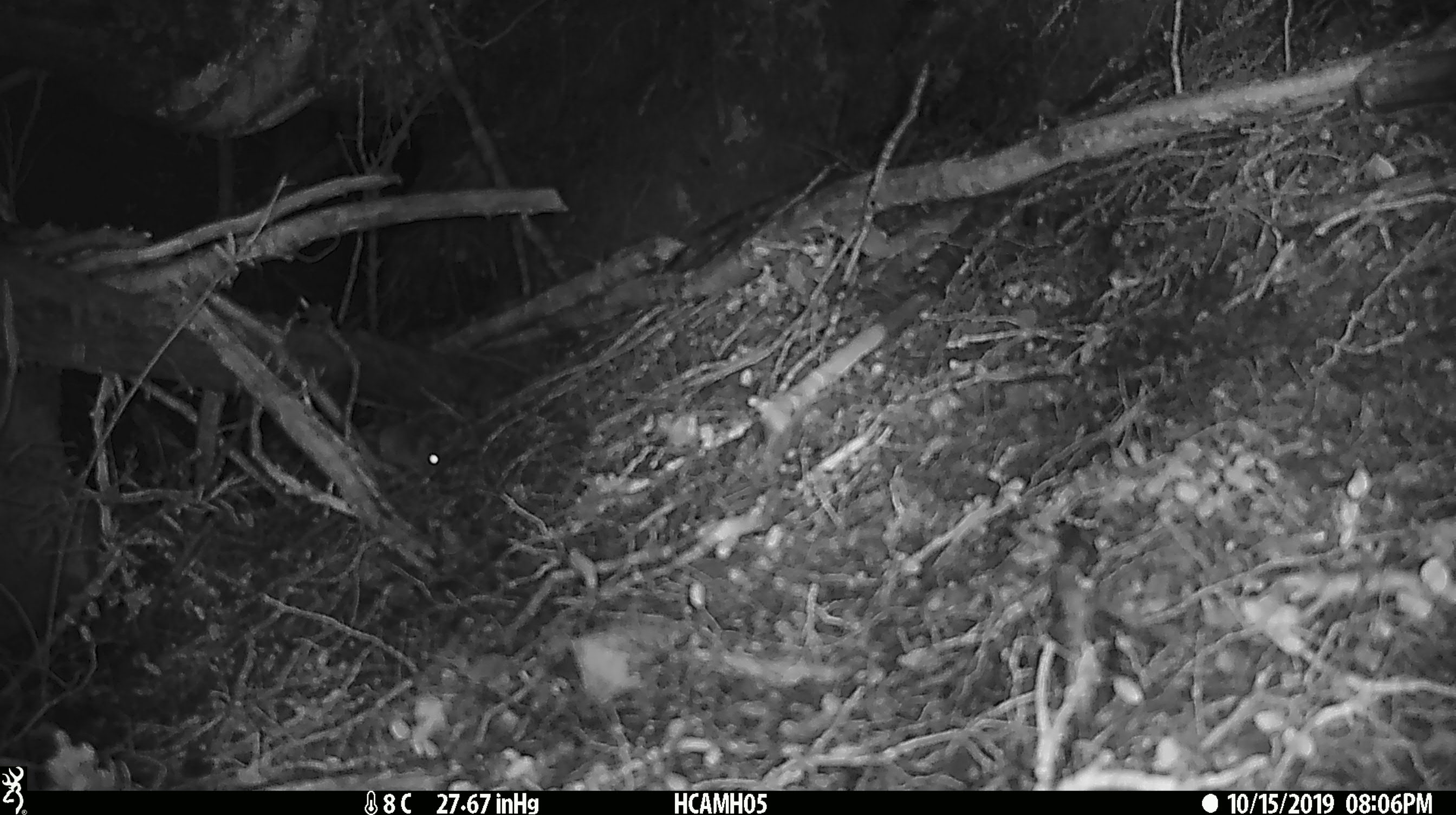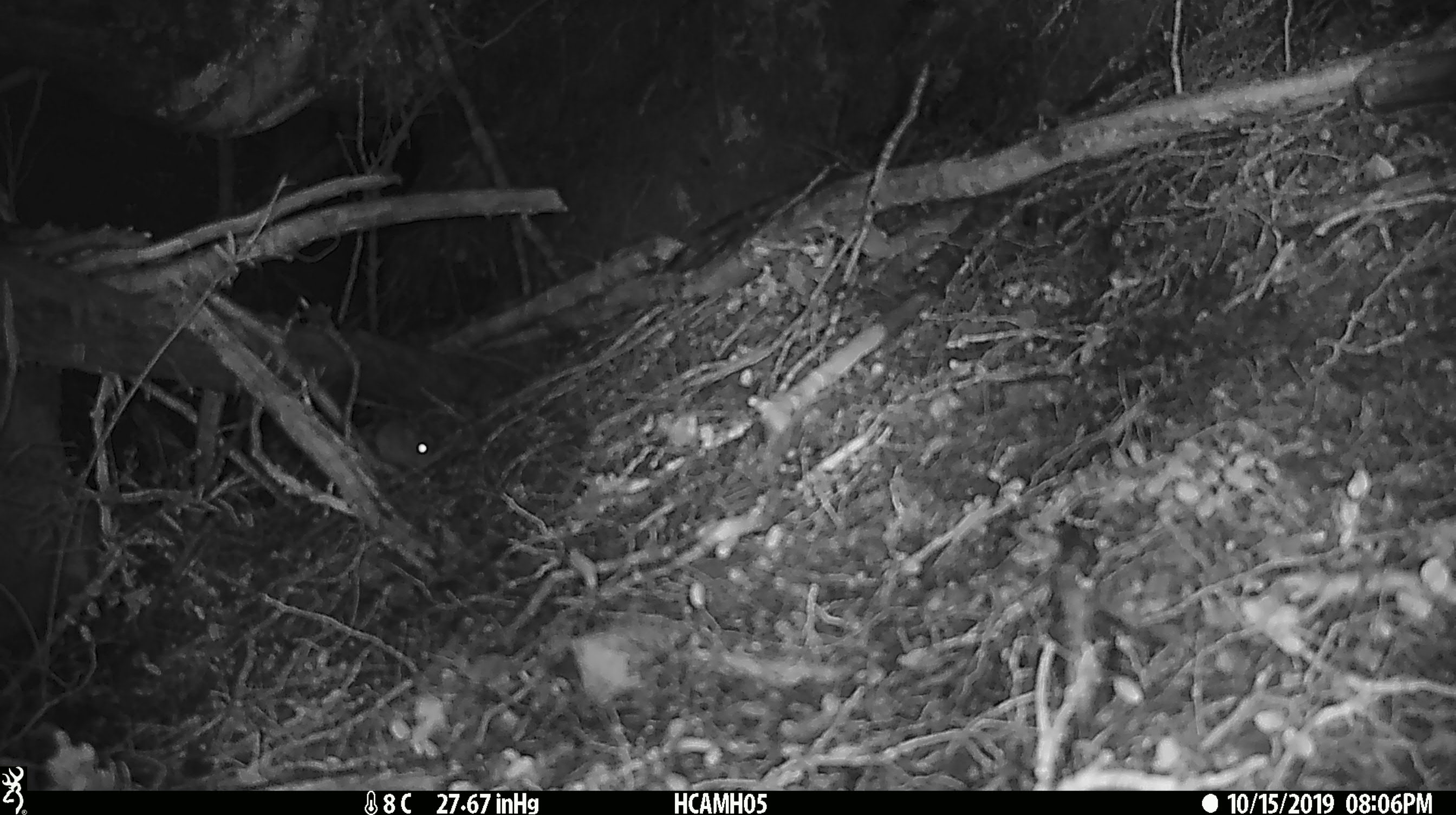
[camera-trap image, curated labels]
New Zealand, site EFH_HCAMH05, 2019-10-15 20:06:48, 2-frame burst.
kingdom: Animalia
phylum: Chordata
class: Mammalia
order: Rodentia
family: Muridae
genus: Mus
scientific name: Mus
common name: mouse